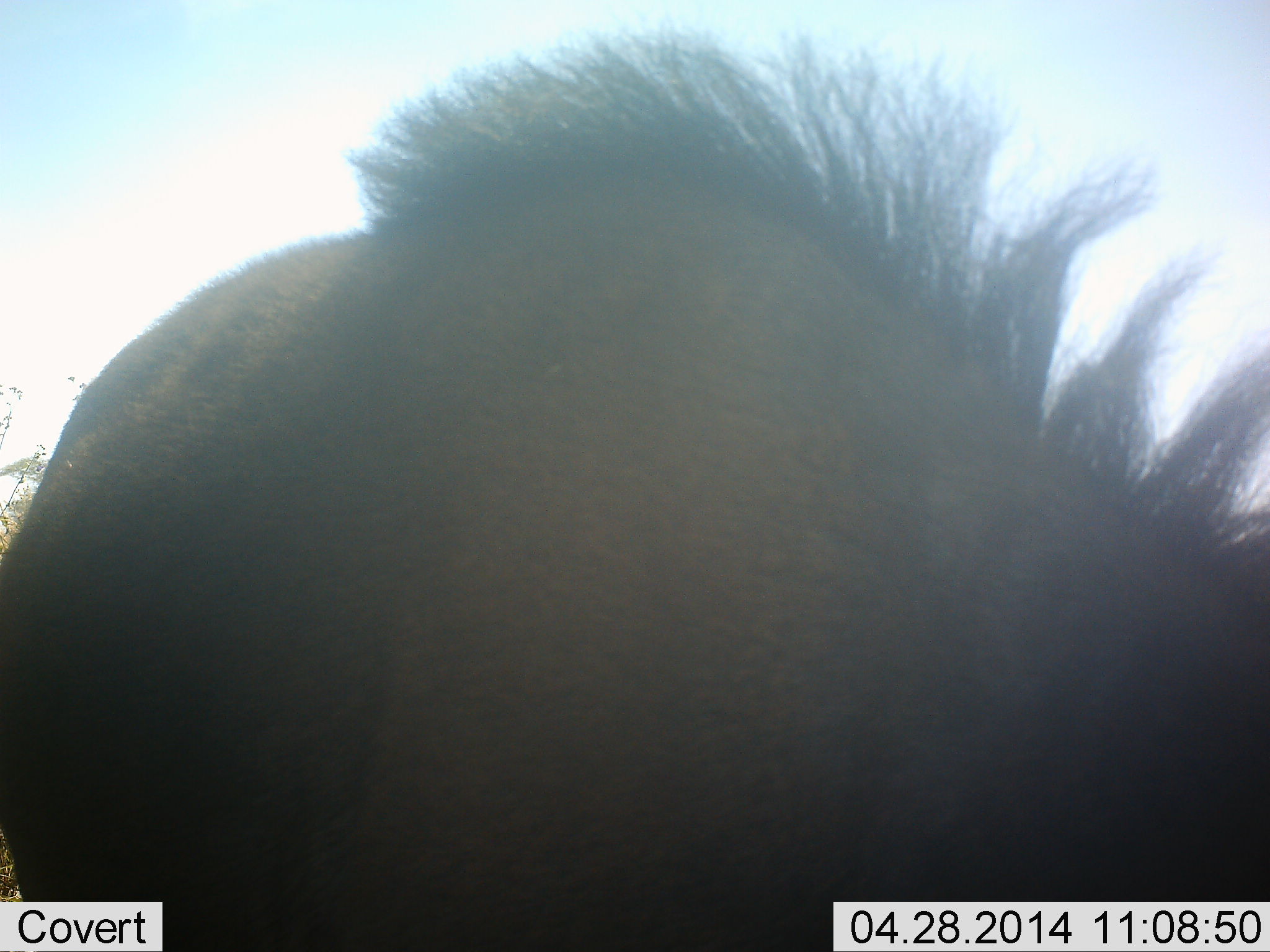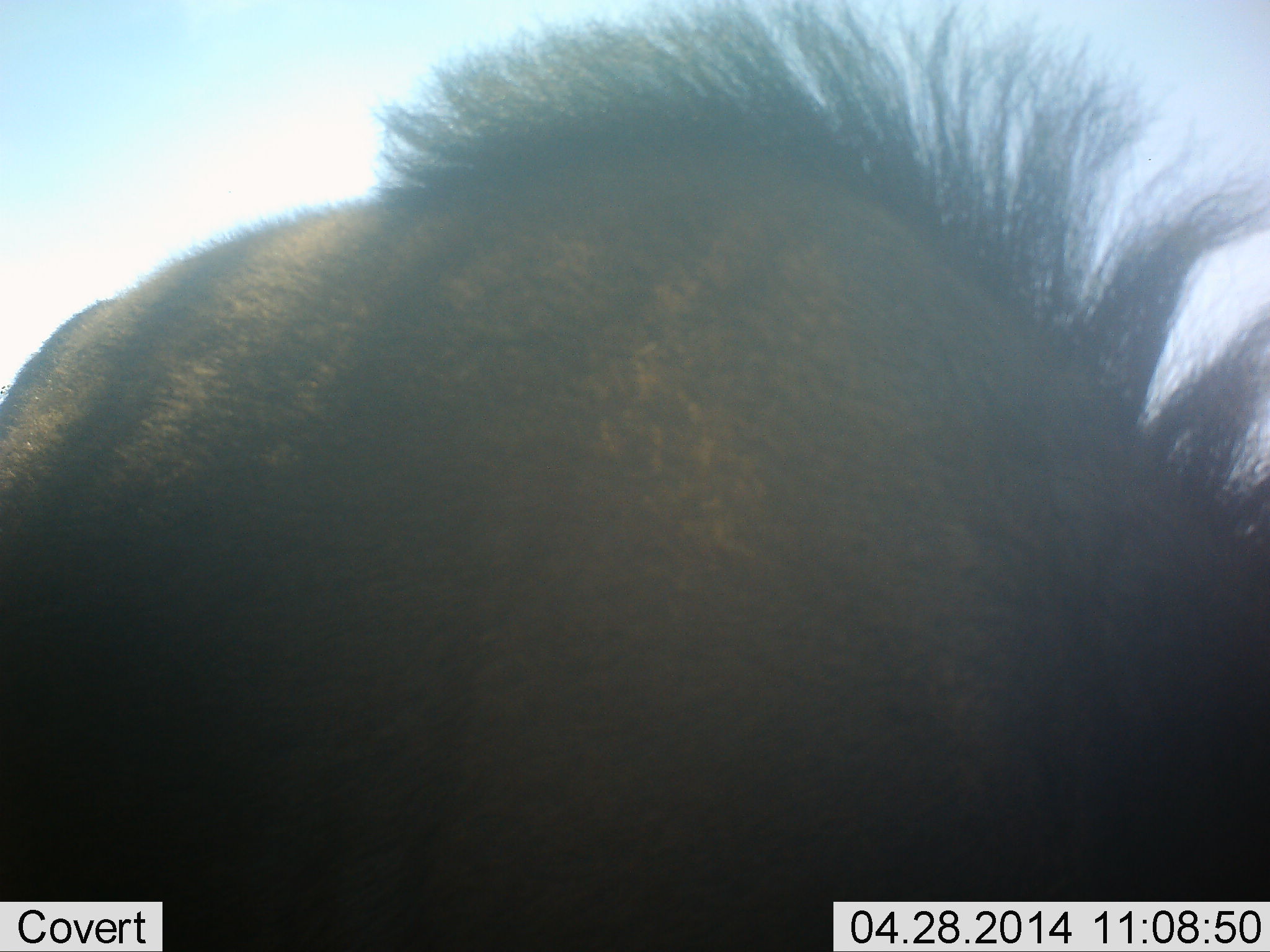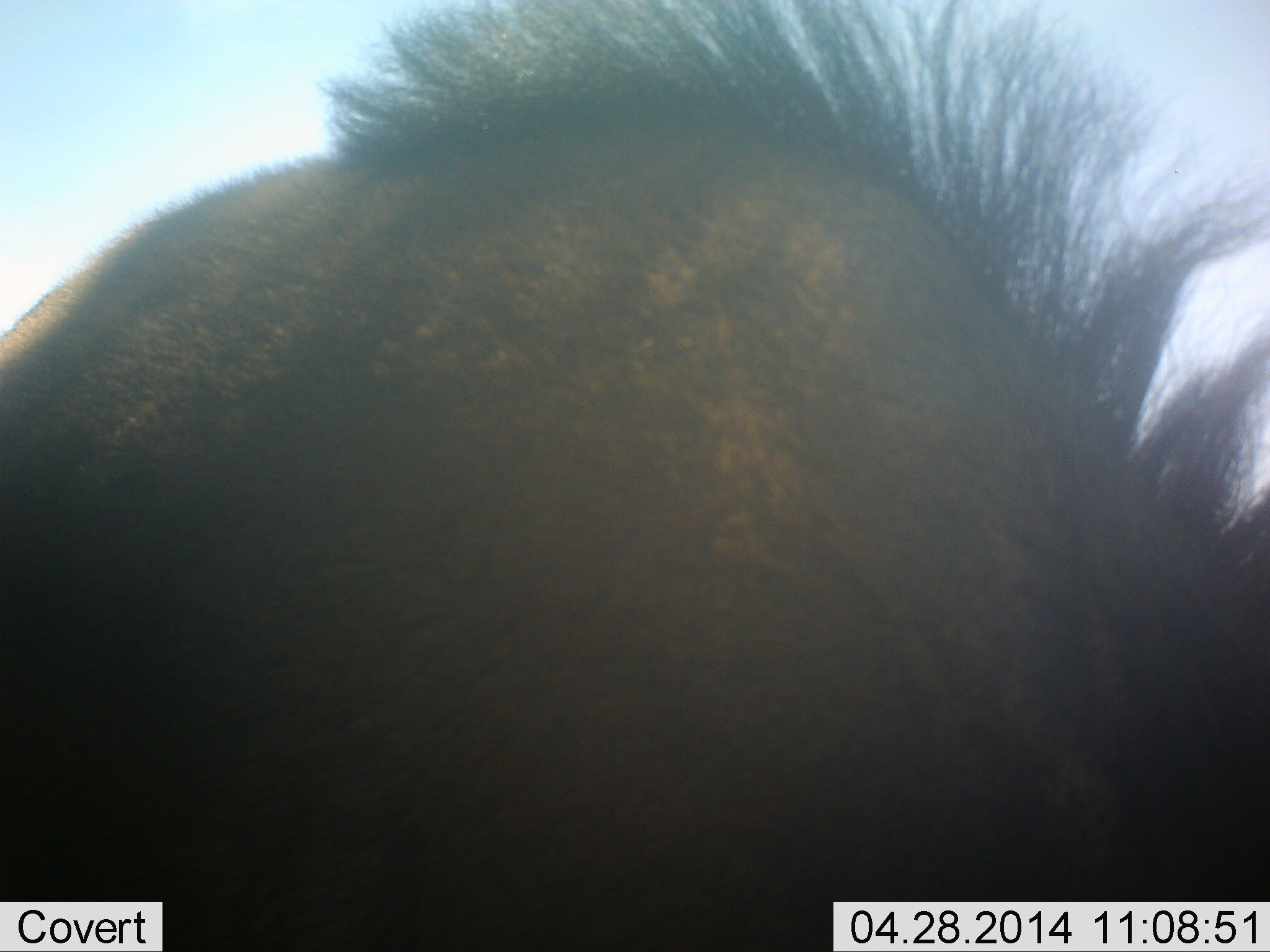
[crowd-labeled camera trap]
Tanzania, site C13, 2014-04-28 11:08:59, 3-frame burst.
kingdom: Animalia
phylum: Chordata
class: Mammalia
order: Artiodactyla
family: Bovidae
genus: Connochaetes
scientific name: Connochaetes taurinus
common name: blue wildebeest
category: wildebeest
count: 1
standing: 89%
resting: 0%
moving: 0%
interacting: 0%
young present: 11%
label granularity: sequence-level